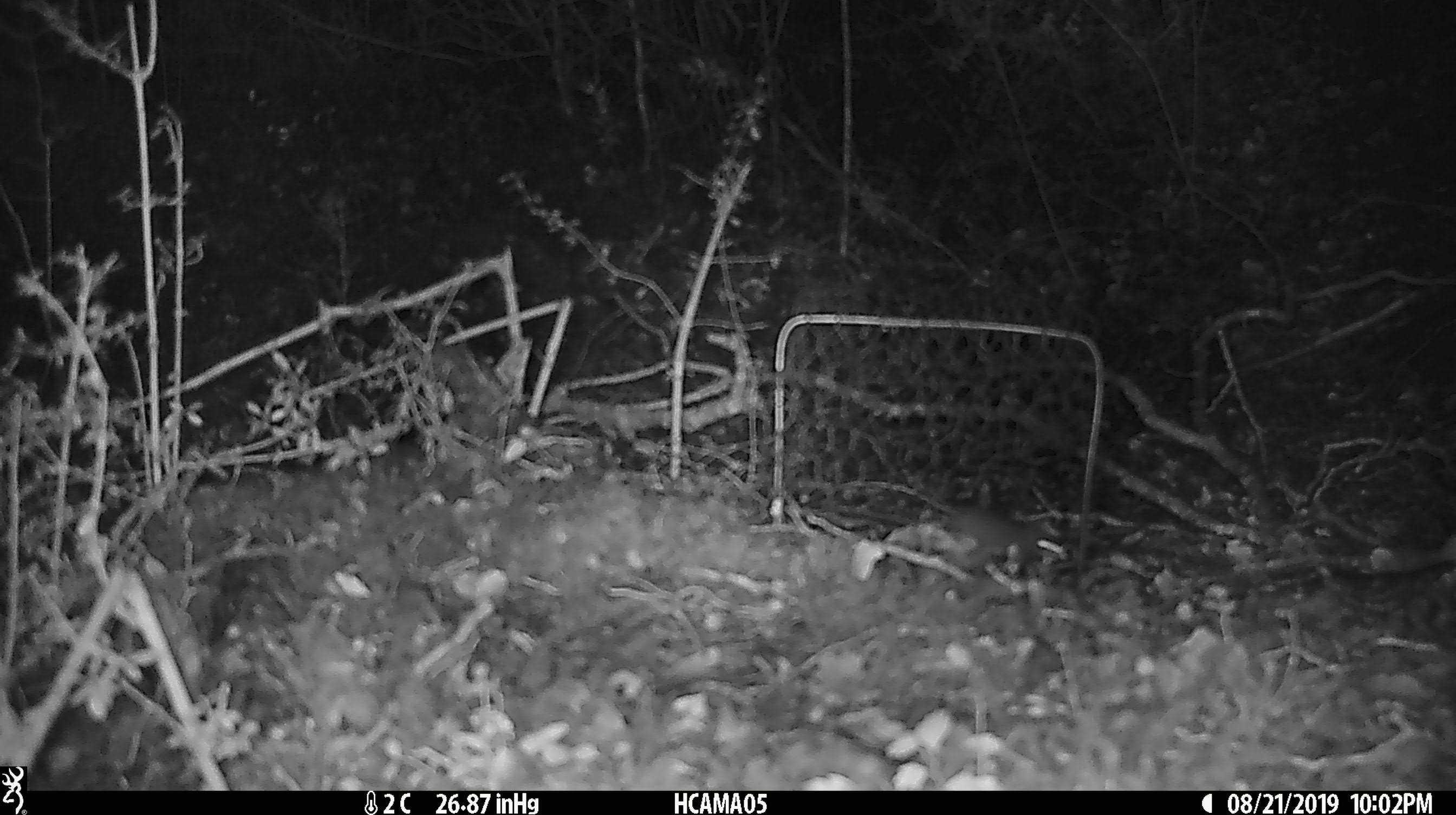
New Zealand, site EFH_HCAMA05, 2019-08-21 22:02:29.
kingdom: Animalia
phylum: Chordata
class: Mammalia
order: Rodentia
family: Muridae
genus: Mus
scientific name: Mus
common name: mouse